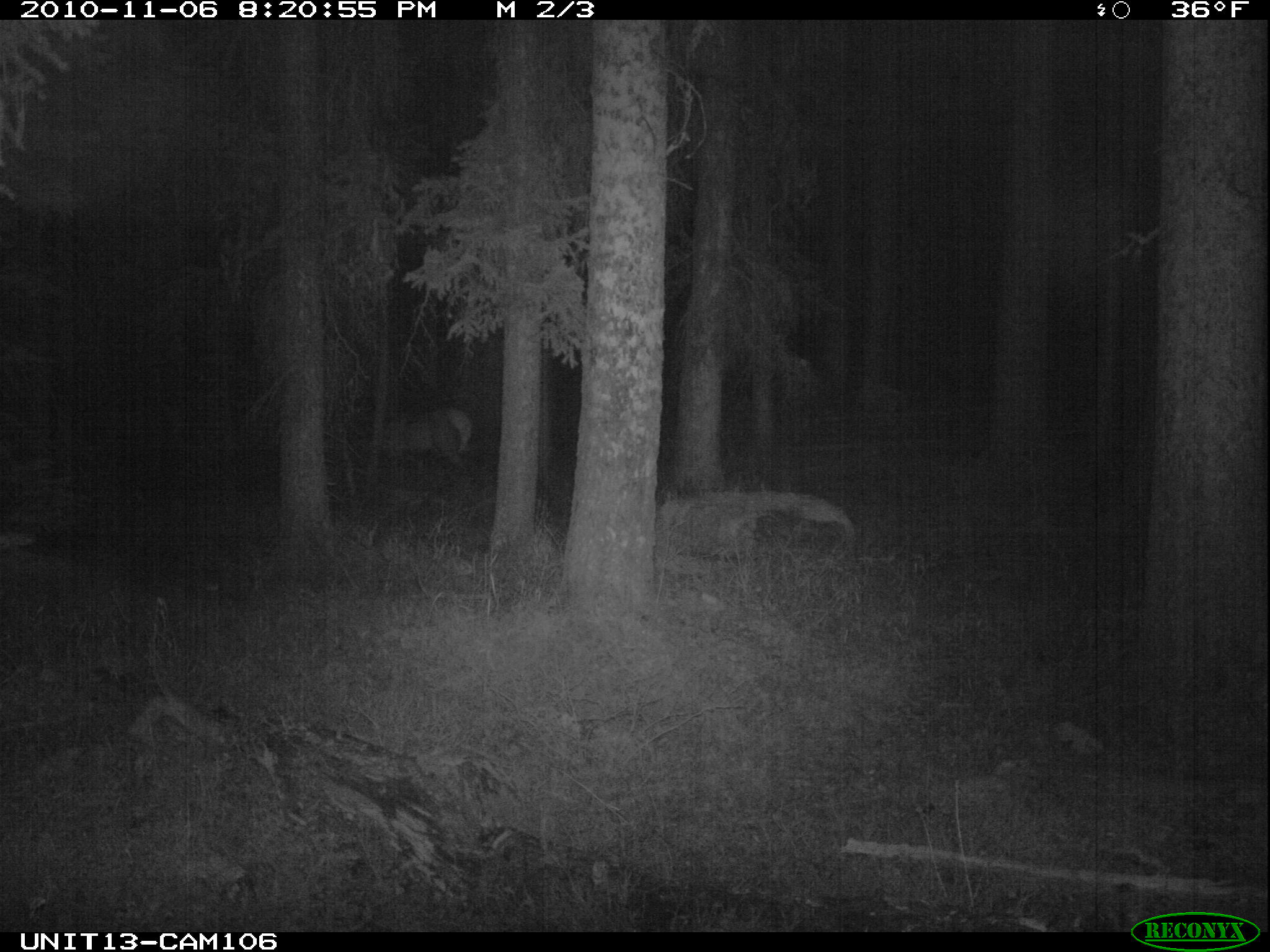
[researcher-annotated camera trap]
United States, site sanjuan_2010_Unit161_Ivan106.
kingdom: Animalia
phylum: Chordata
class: Mammalia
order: Artiodactyla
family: Cervidae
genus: Cervus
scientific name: Cervus elaphus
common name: red deer